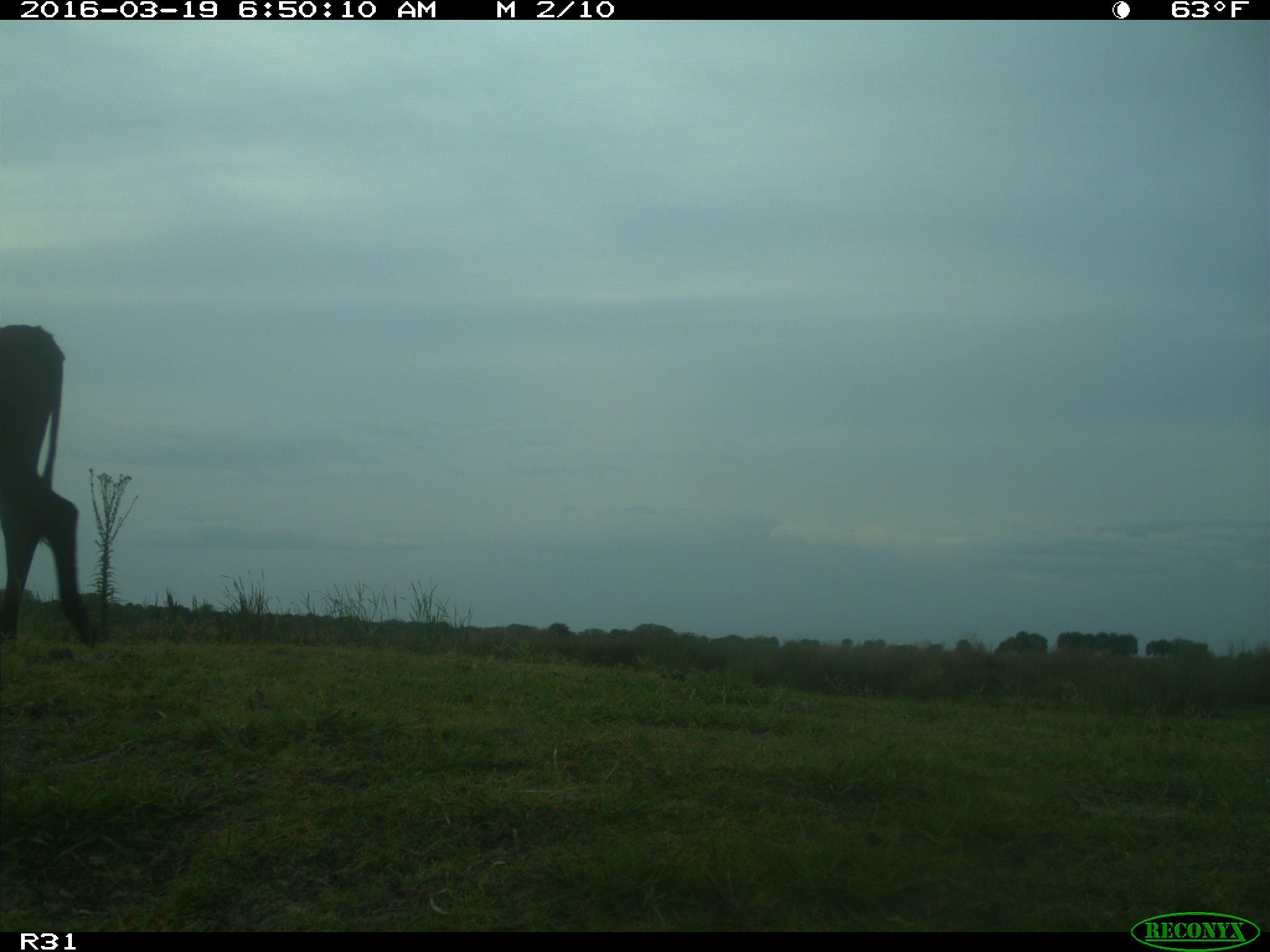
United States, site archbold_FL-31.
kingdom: Animalia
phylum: Chordata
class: Mammalia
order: Artiodactyla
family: Bovidae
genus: Bos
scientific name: Bos taurus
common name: domestic cow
Bos taurus (domestic cow).